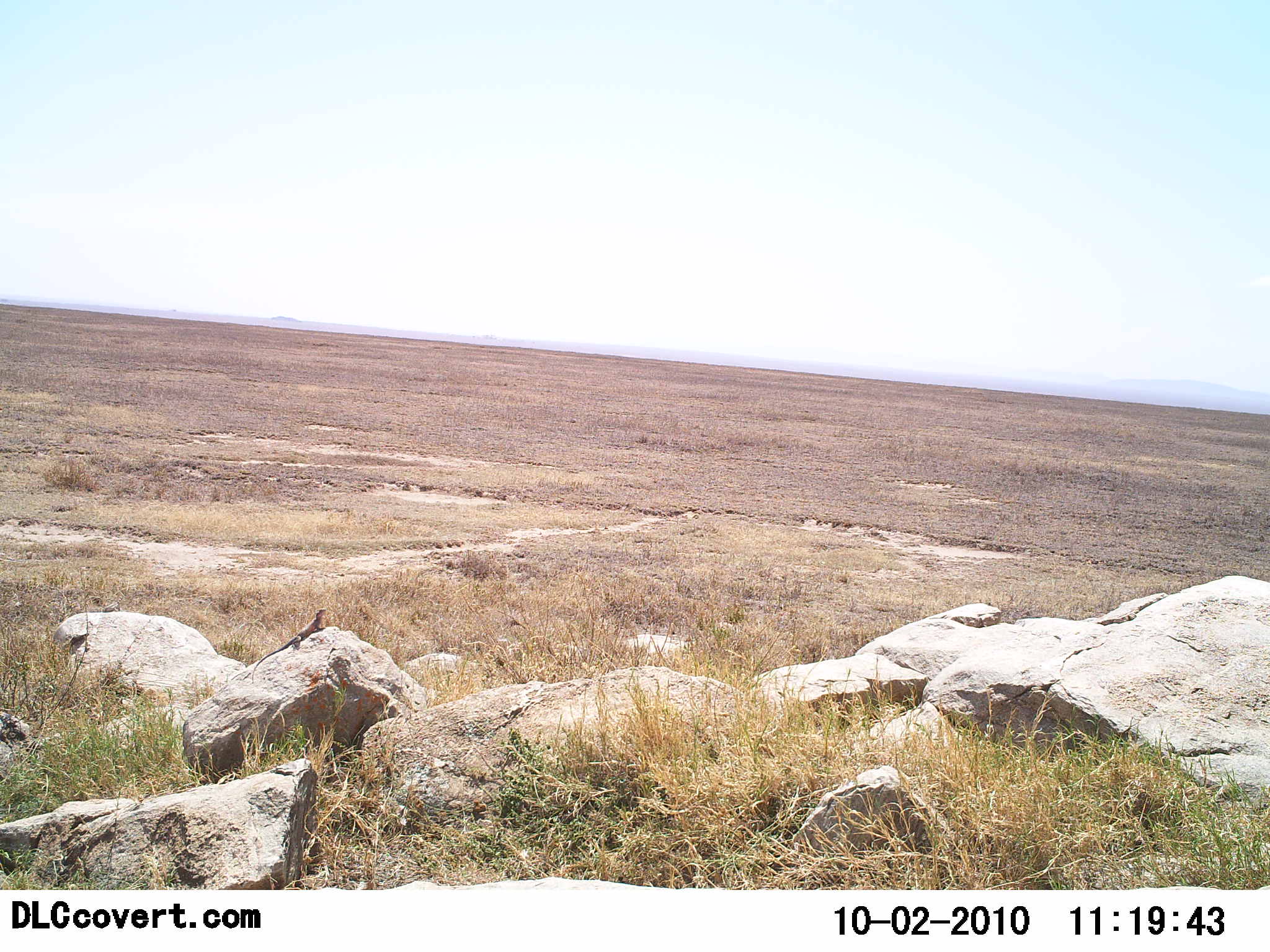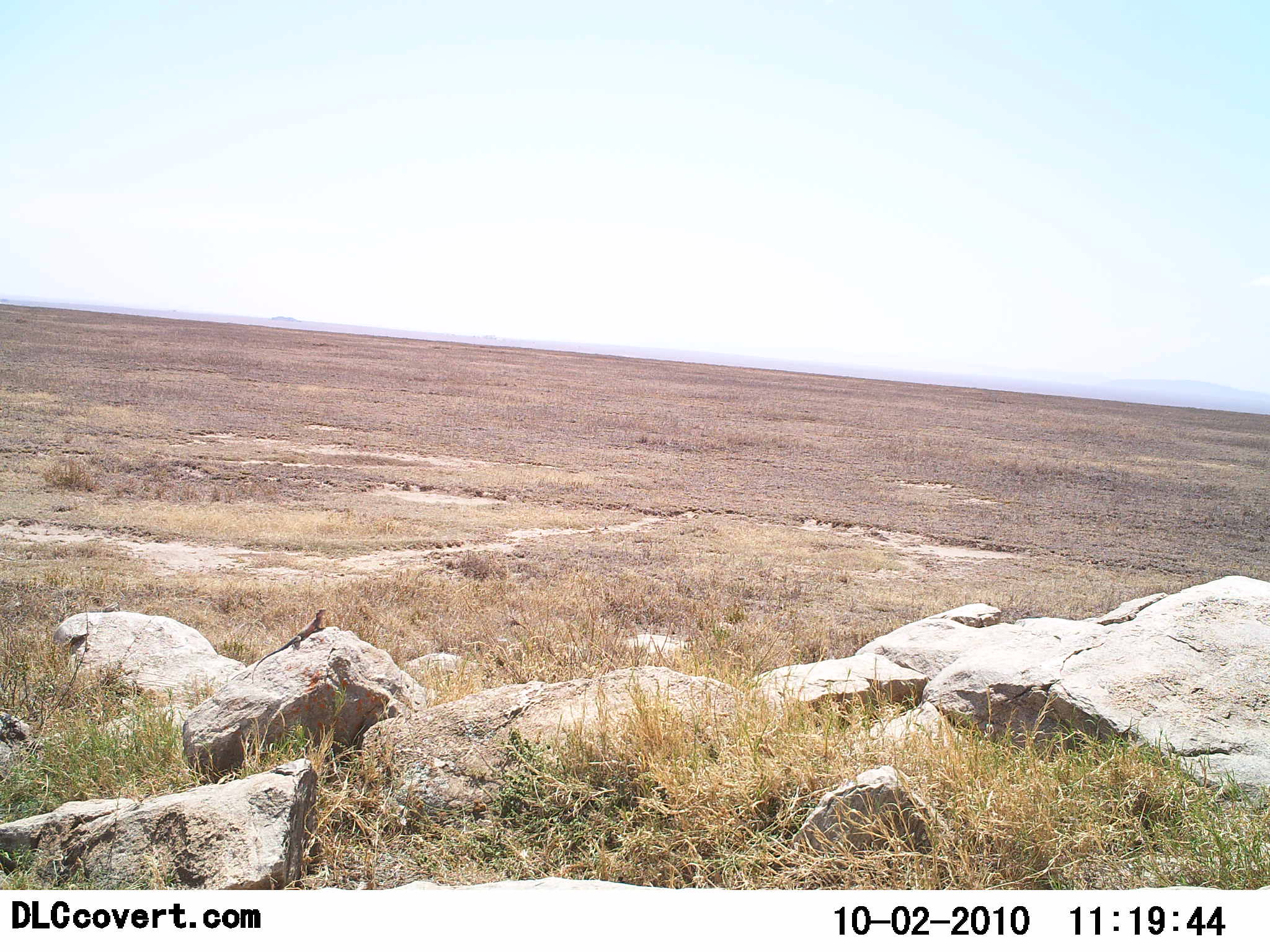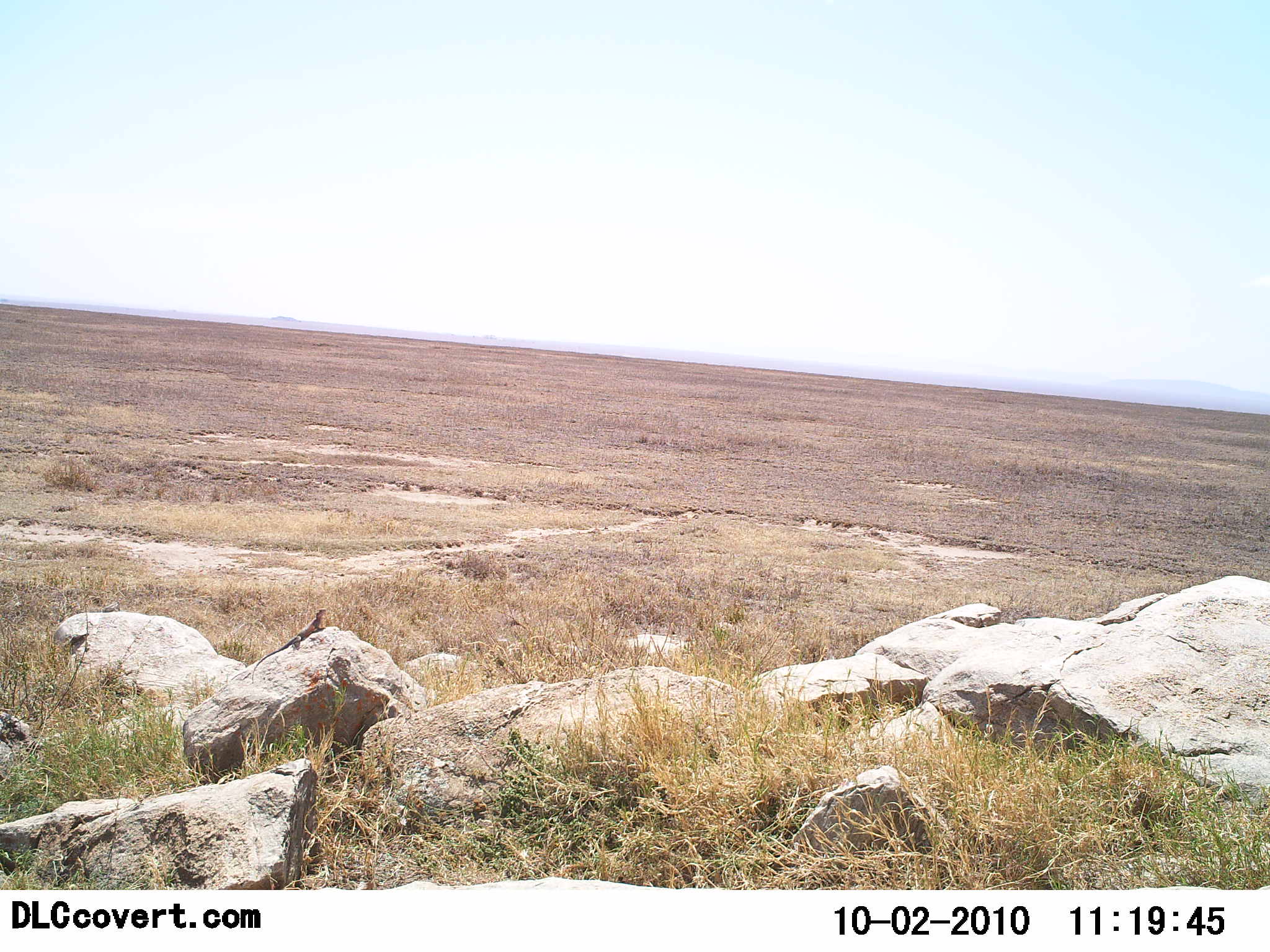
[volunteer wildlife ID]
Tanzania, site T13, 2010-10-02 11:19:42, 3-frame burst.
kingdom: Animalia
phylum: Chordata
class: Reptilia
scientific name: Reptilia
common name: reptiles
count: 1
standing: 43%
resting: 64%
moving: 0%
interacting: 0%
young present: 0%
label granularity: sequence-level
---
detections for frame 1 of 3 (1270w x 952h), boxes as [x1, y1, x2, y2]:
animal: [252, 608, 327, 685]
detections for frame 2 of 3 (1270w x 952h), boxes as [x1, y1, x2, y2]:
animal: [252, 608, 327, 684]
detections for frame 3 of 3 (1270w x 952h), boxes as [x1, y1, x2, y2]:
animal: [252, 608, 327, 685]